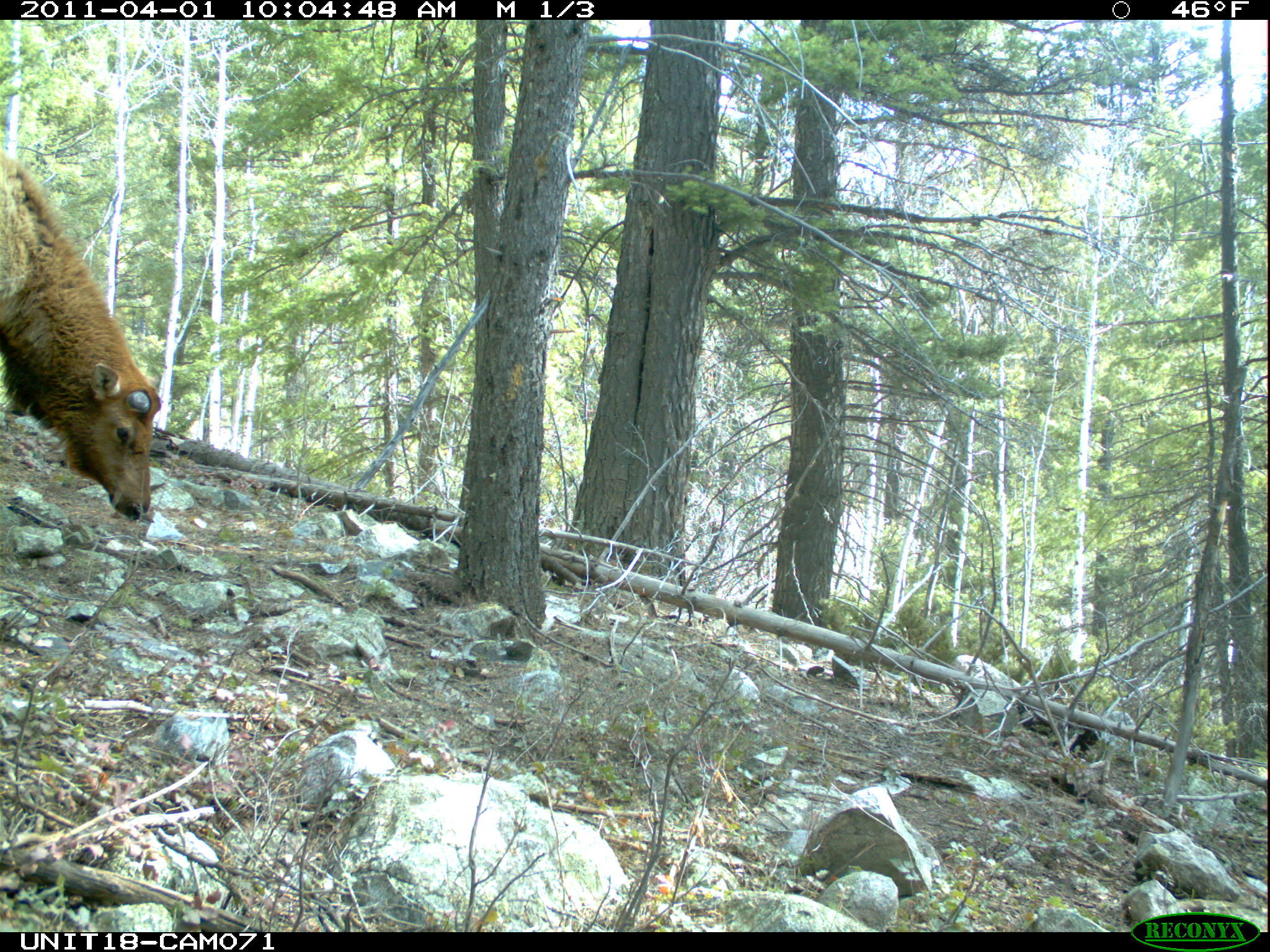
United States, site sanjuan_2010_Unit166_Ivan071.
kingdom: Animalia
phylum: Chordata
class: Mammalia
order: Artiodactyla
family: Cervidae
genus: Cervus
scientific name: Cervus elaphus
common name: red deer